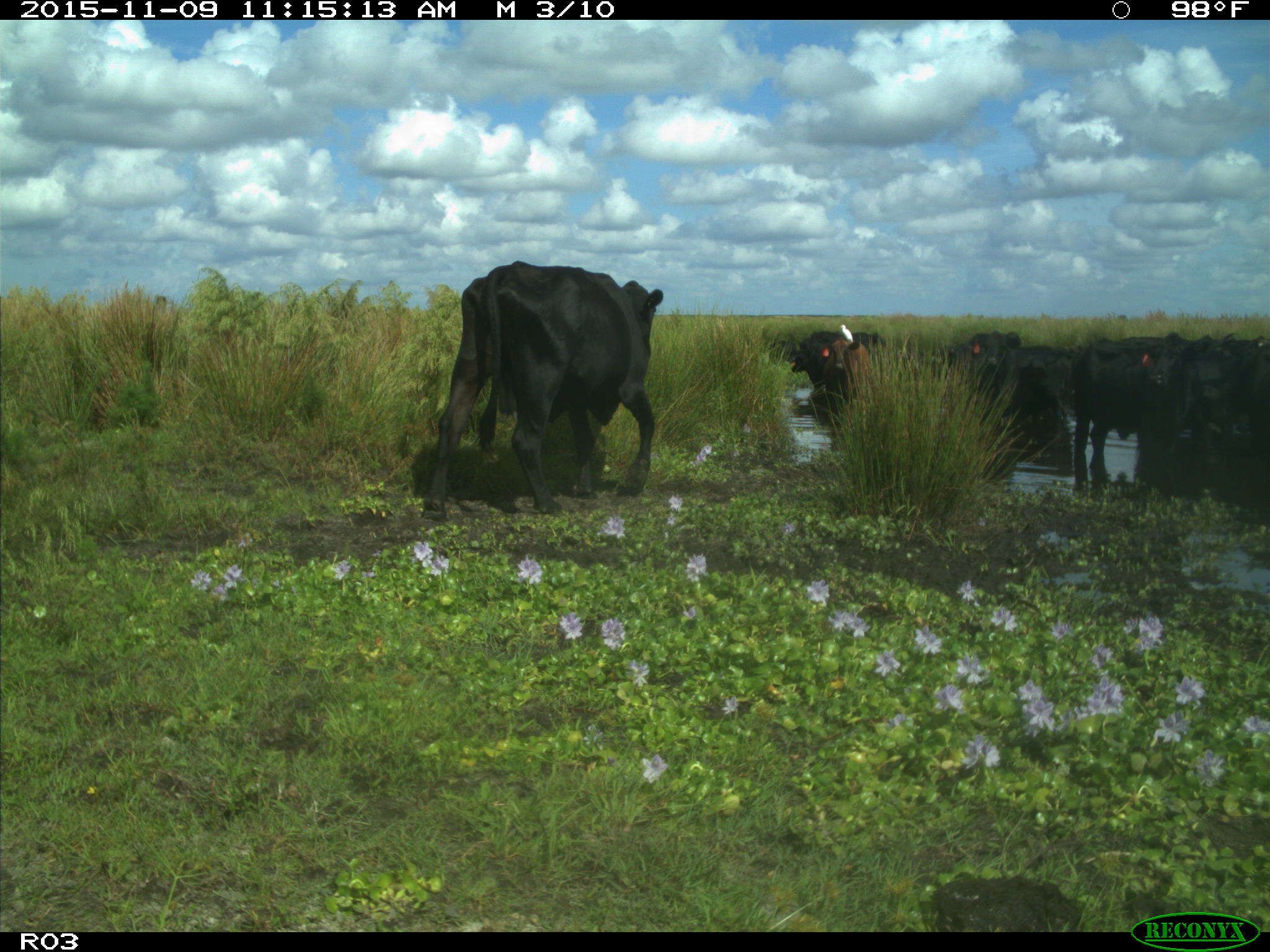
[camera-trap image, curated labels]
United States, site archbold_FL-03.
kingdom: Animalia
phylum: Chordata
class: Mammalia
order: Artiodactyla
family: Bovidae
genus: Bos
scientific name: Bos taurus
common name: domestic cow